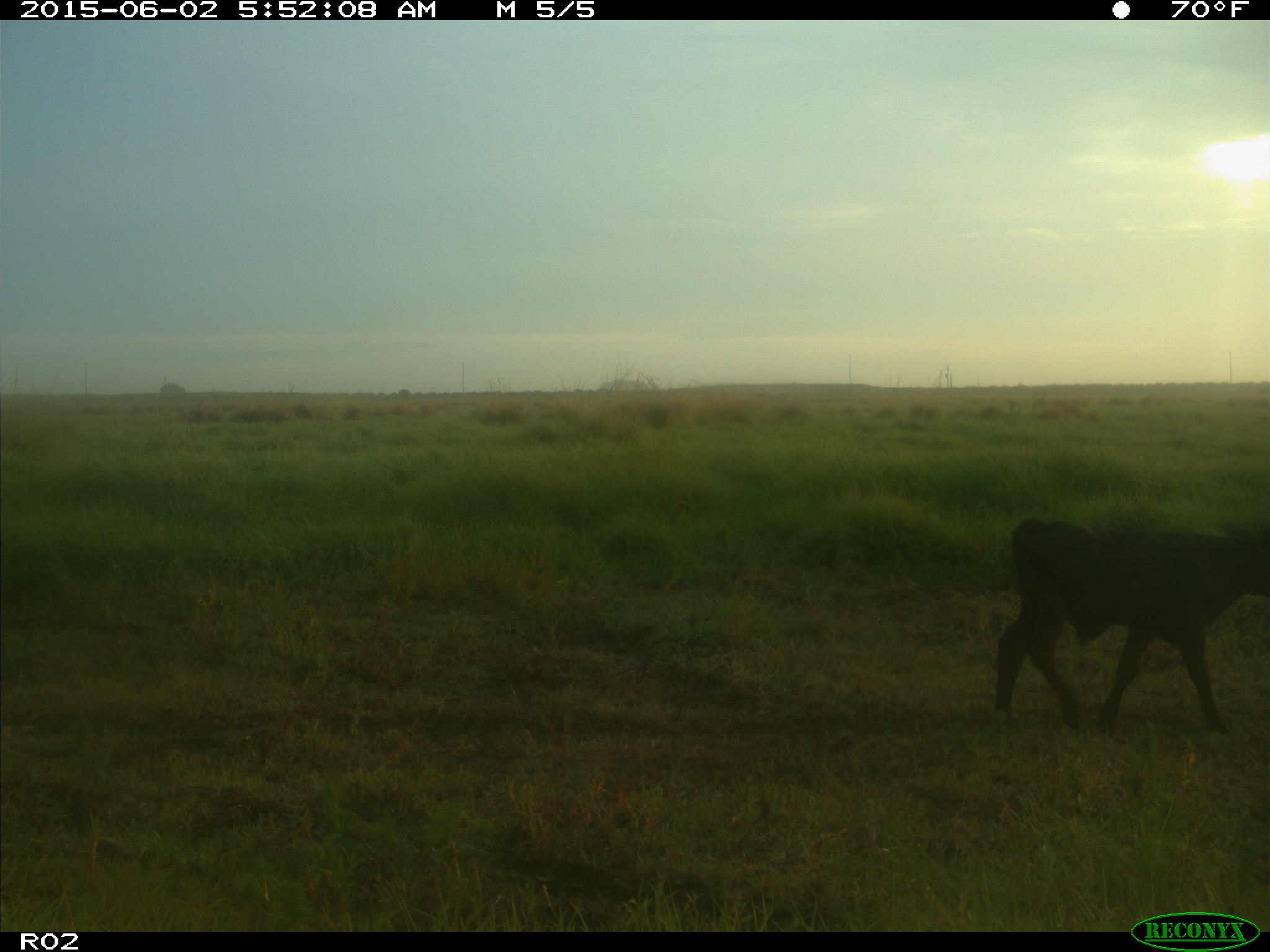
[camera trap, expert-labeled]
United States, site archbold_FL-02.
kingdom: Animalia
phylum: Chordata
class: Mammalia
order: Artiodactyla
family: Bovidae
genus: Bos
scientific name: Bos taurus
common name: domestic cow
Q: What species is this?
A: Bos taurus (domestic cow).